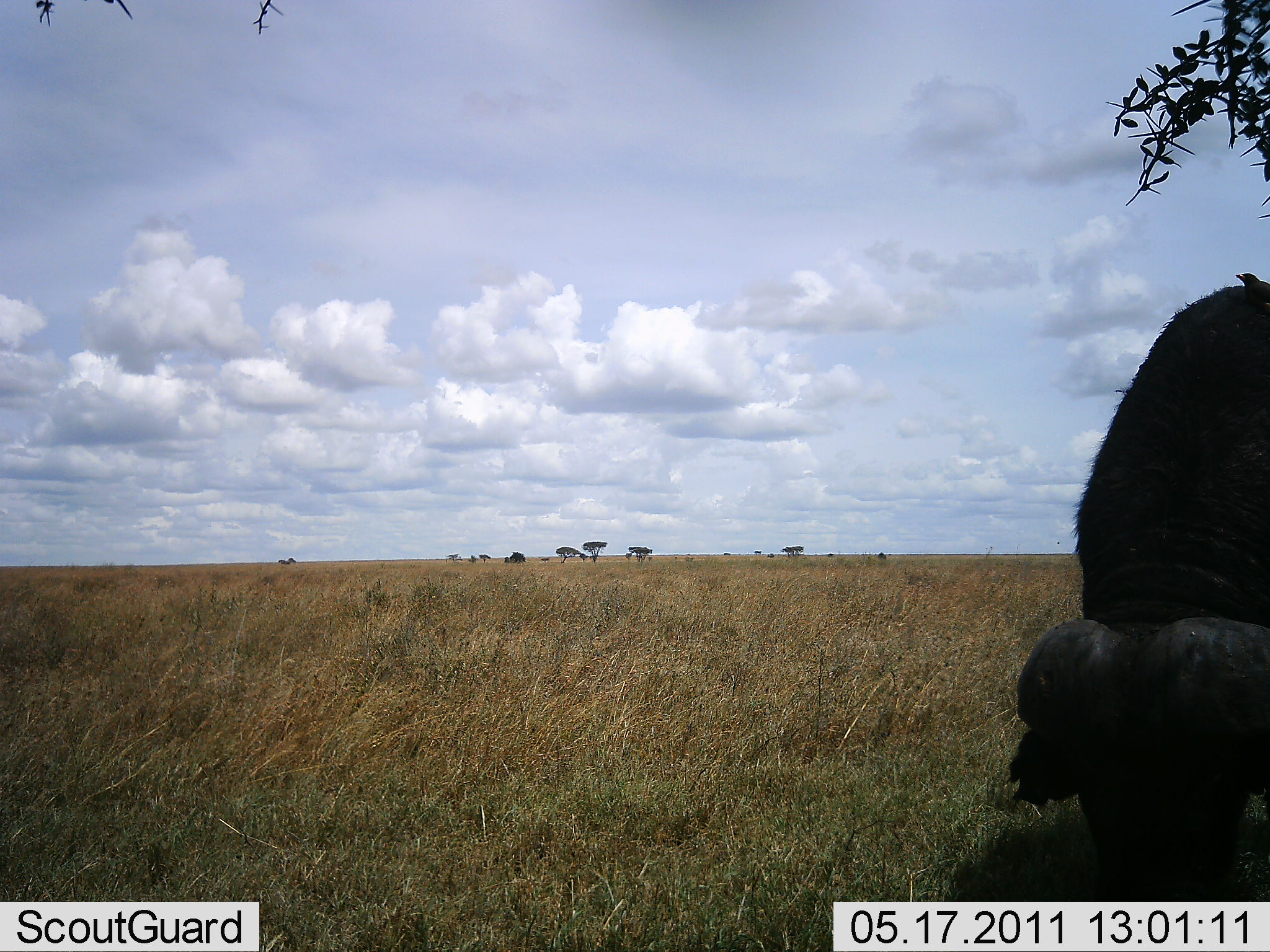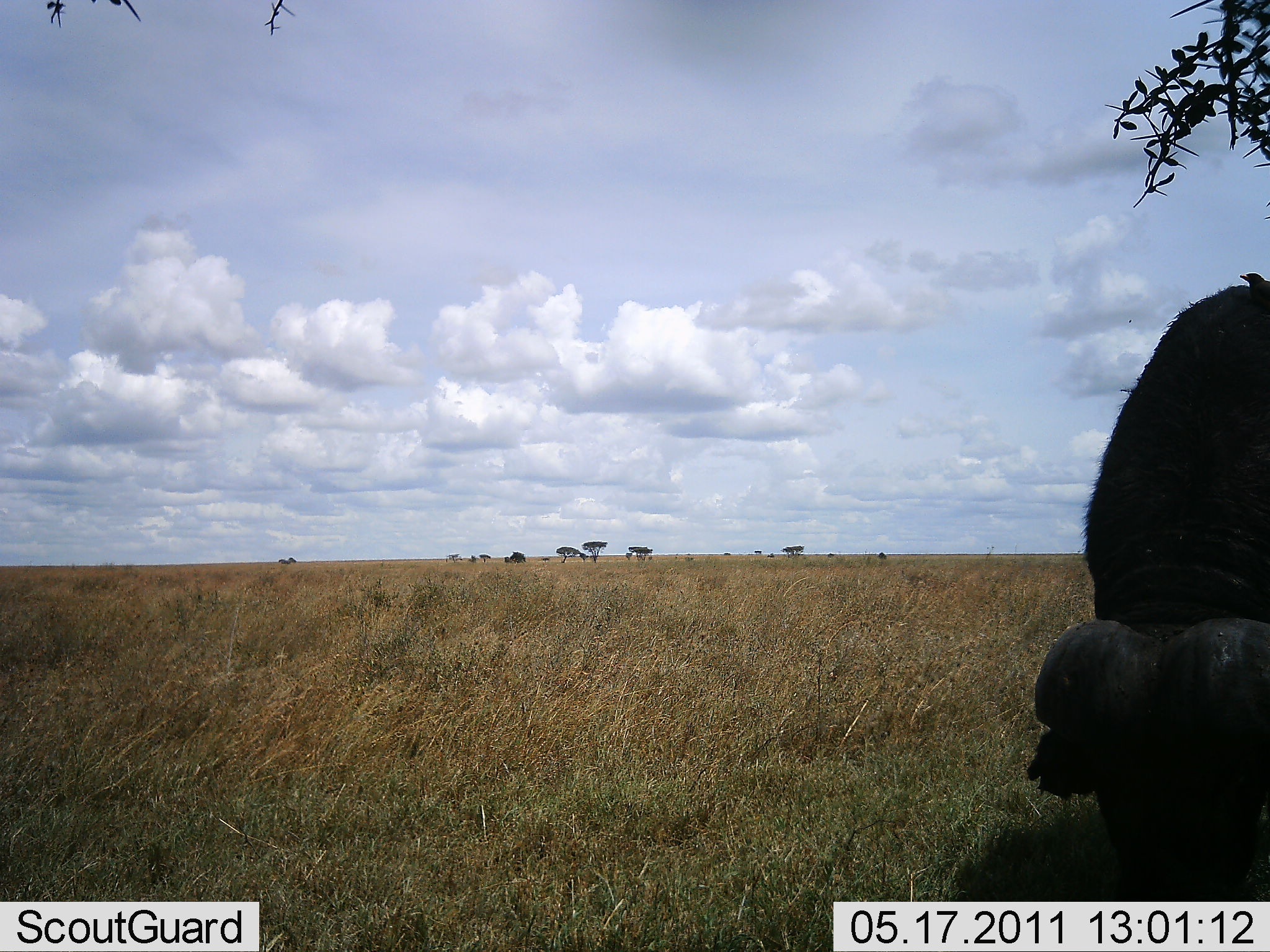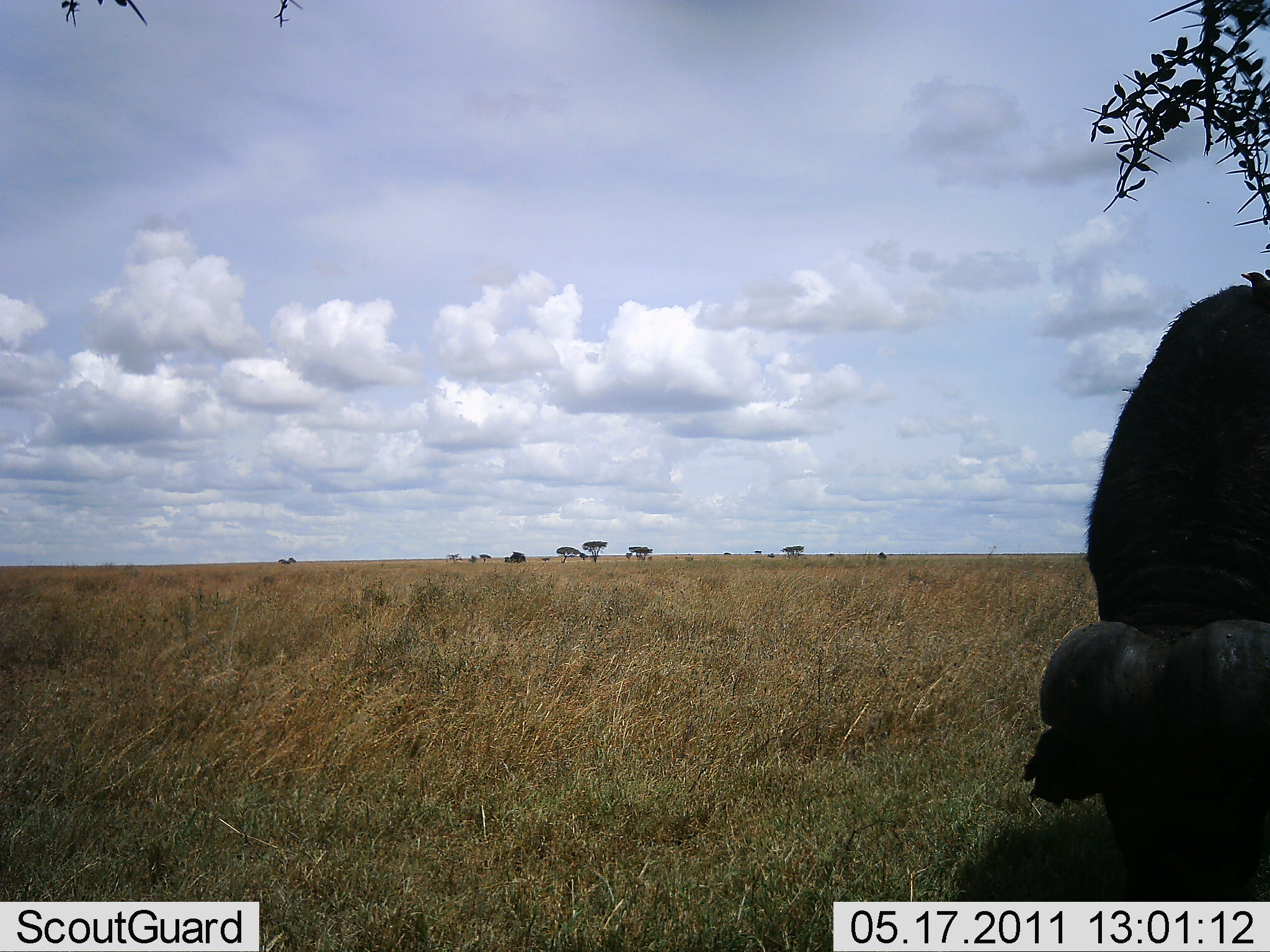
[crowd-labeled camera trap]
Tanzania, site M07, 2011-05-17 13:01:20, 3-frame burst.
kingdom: Animalia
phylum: Chordata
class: Mammalia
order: Artiodactyla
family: Bovidae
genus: Syncerus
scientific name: Syncerus caffer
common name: cape buffalo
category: buffalo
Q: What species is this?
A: Buffalo (cape buffalo) (Syncerus caffer).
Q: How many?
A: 1.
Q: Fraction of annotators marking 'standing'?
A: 30%.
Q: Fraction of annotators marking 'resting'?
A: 0%.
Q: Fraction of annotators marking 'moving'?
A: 0%.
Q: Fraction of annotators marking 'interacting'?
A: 0%.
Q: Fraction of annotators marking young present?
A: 0%.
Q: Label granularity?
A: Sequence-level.